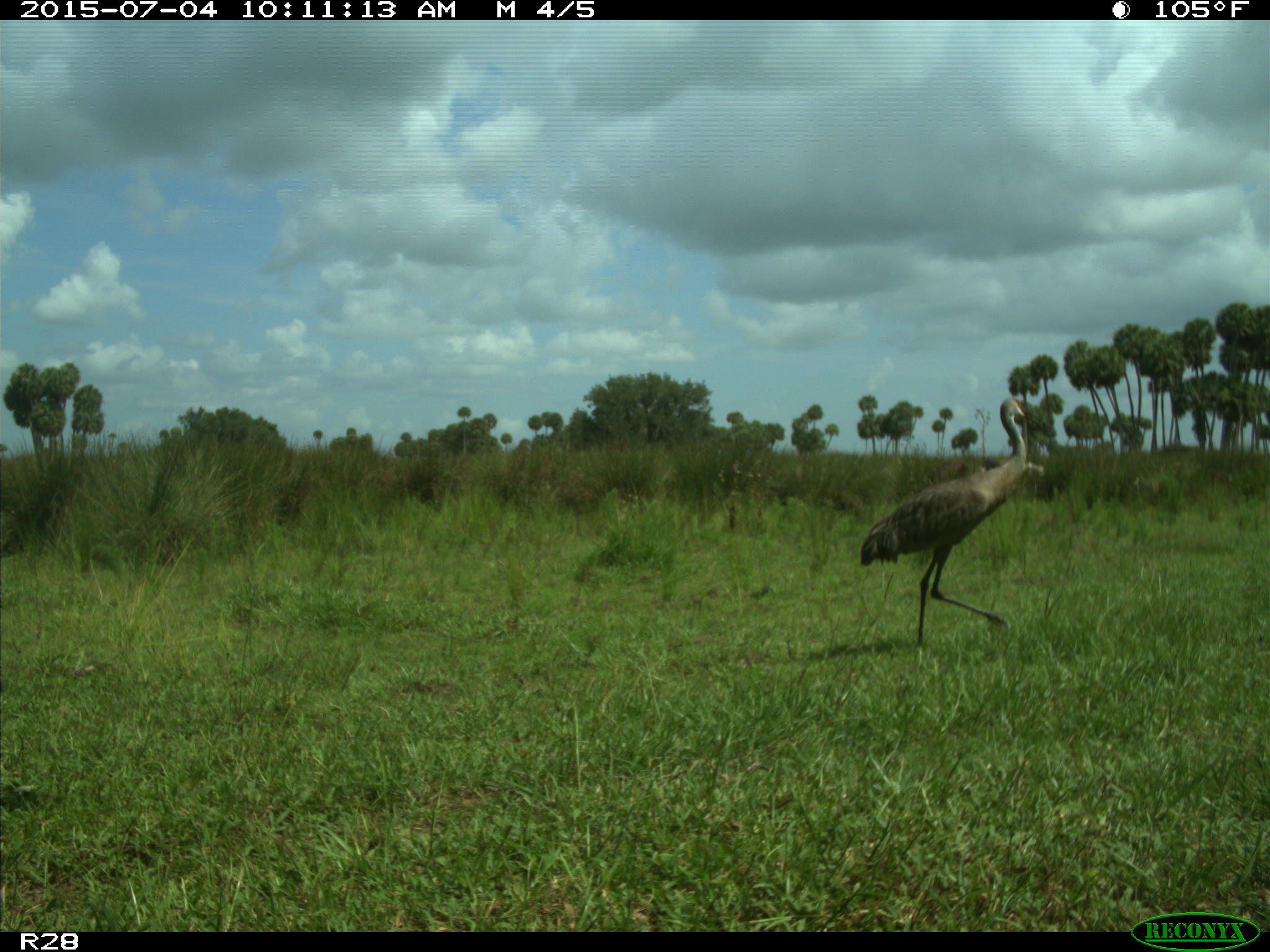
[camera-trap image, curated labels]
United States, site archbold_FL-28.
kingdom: Animalia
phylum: Chordata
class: Mammalia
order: Artiodactyla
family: Bovidae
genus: Bos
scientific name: Bos taurus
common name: domestic cow